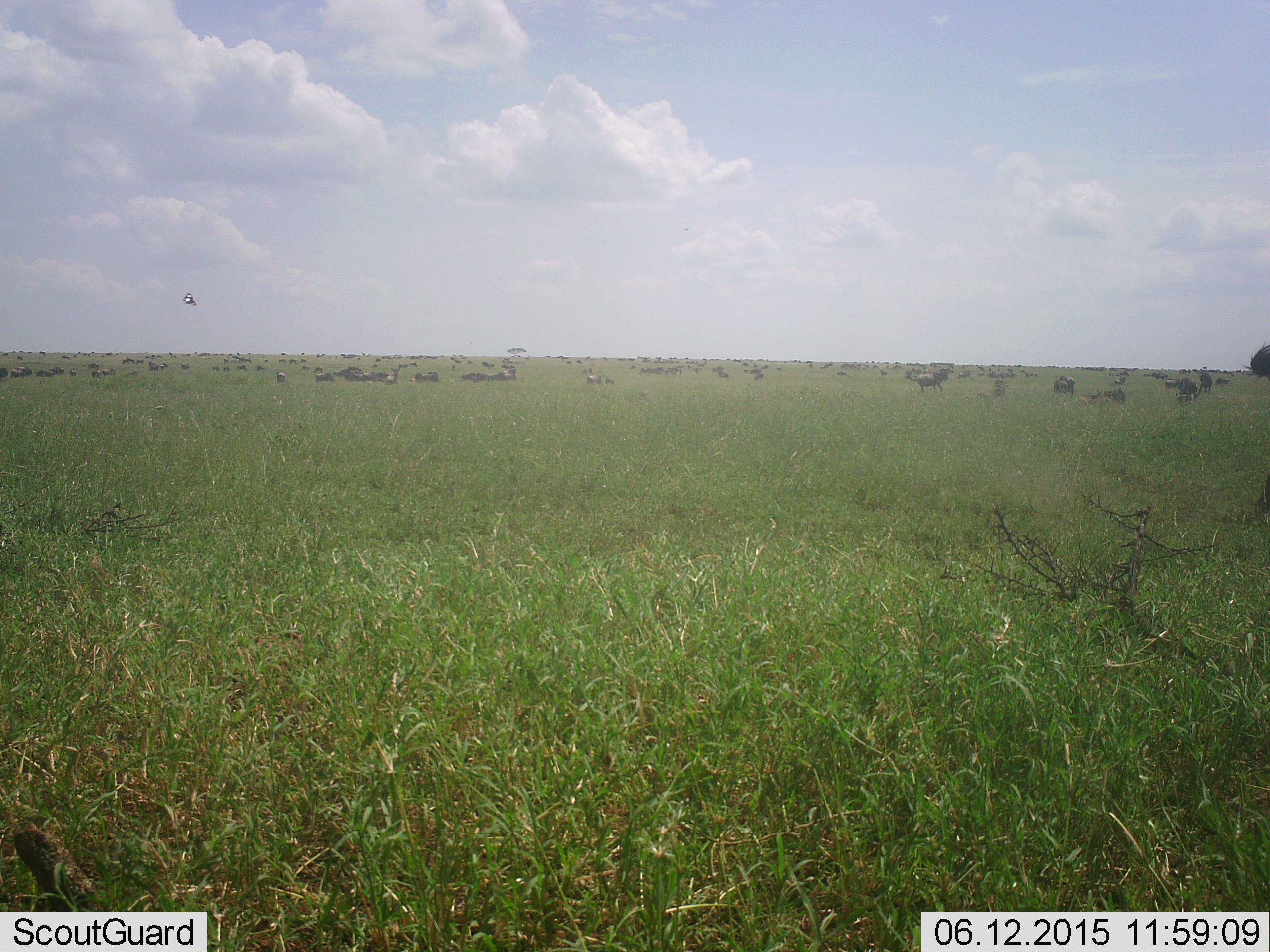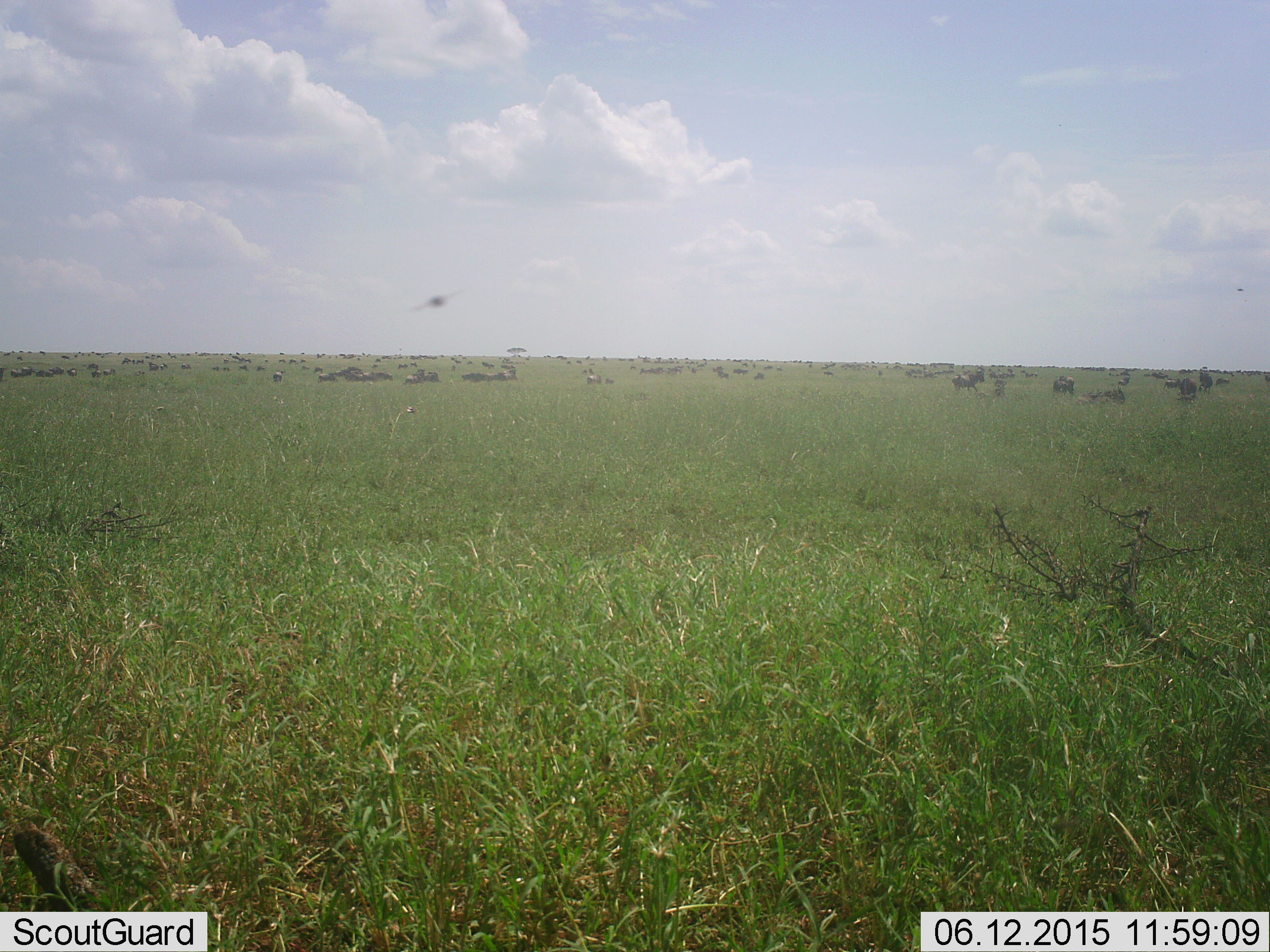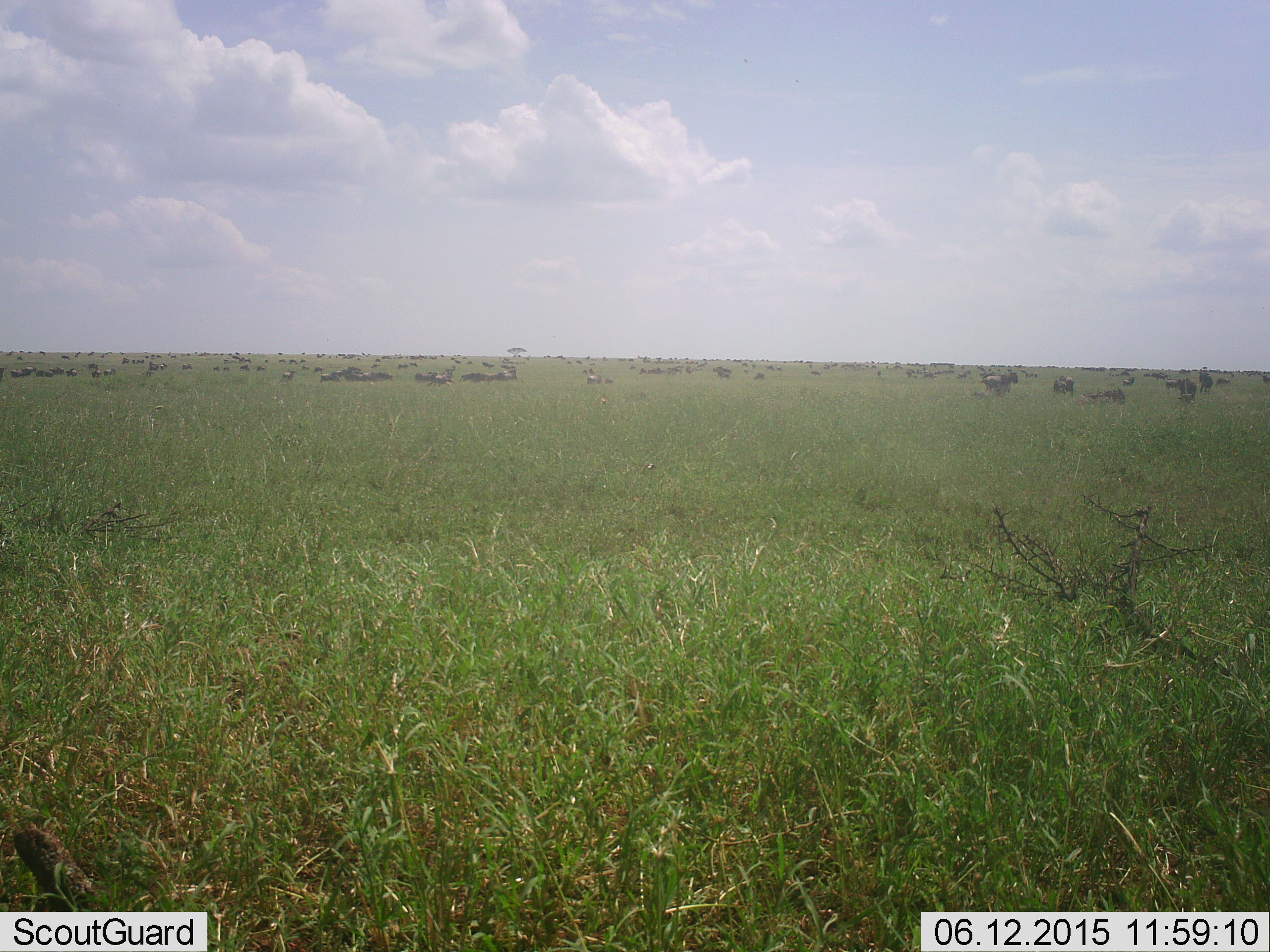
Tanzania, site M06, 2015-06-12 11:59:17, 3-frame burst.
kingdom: Animalia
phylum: Chordata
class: Mammalia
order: Artiodactyla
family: Bovidae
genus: Connochaetes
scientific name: Connochaetes taurinus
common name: blue wildebeest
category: wildebeest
Wildebeest (blue wildebeest) (Connochaetes taurinus), count 51+. Behavior (volunteer vote fractions): standing 81%, resting 38%, moving 62%, interacting 6%. Young present (vote fraction): 6%. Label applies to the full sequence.